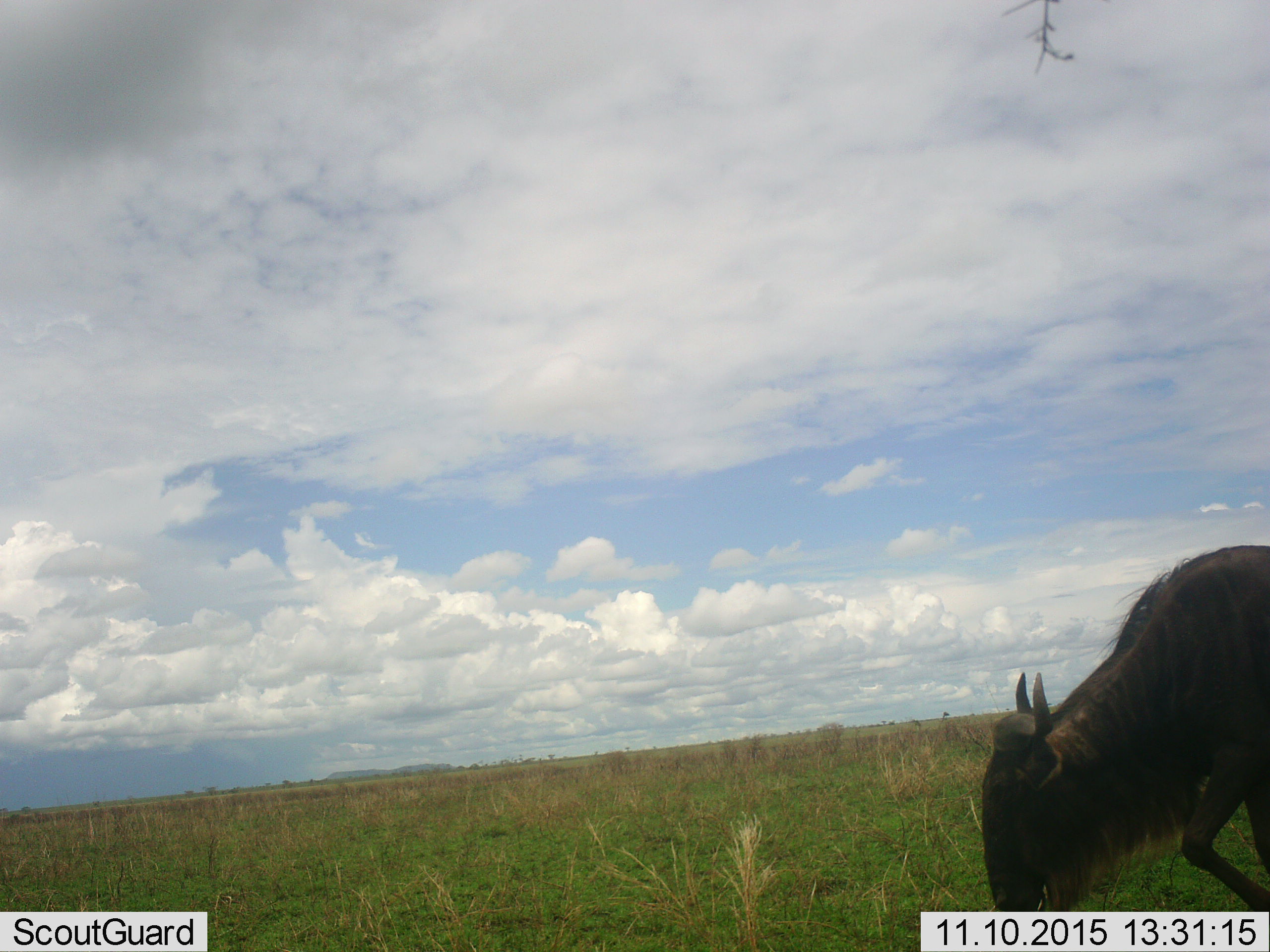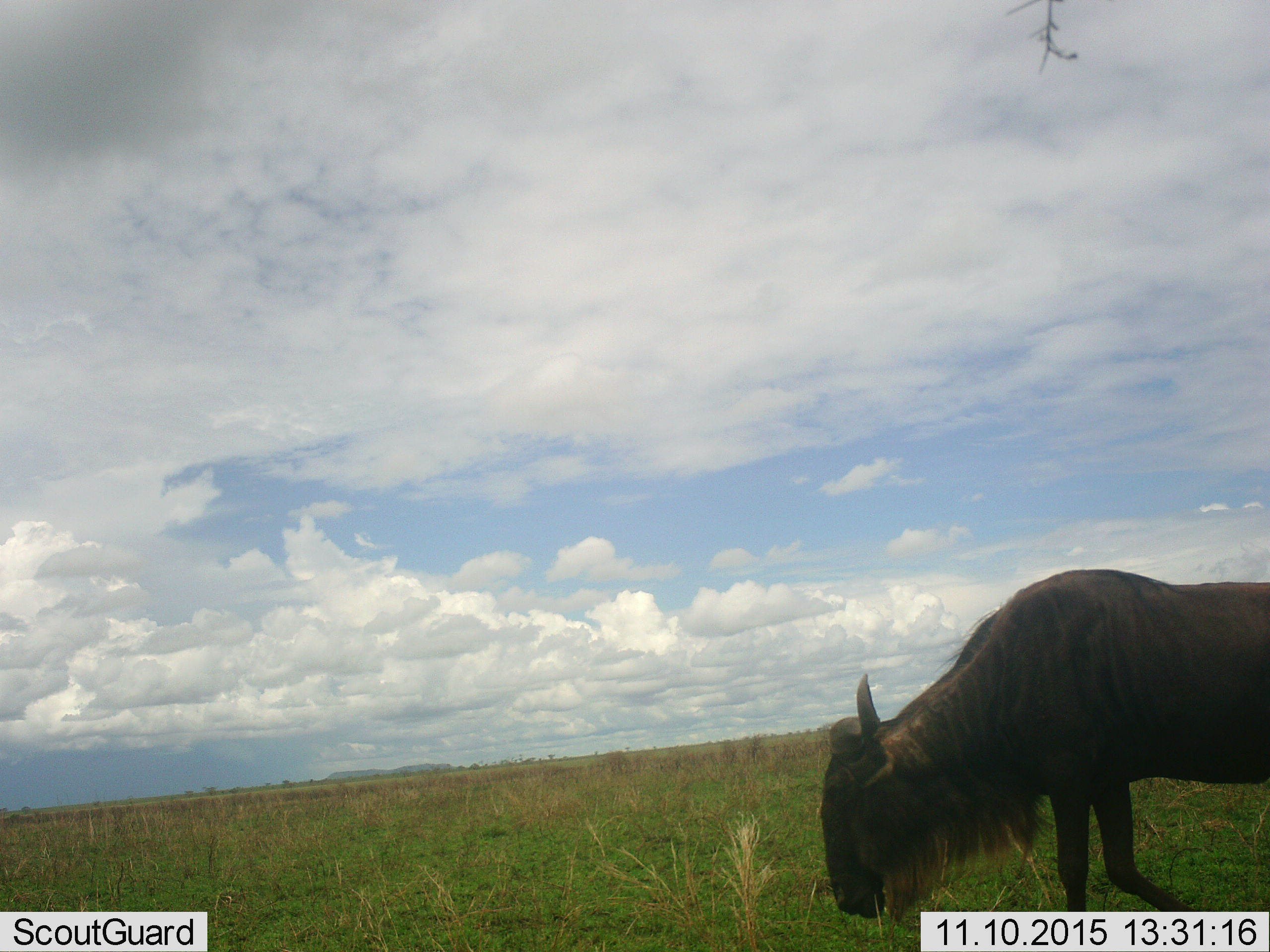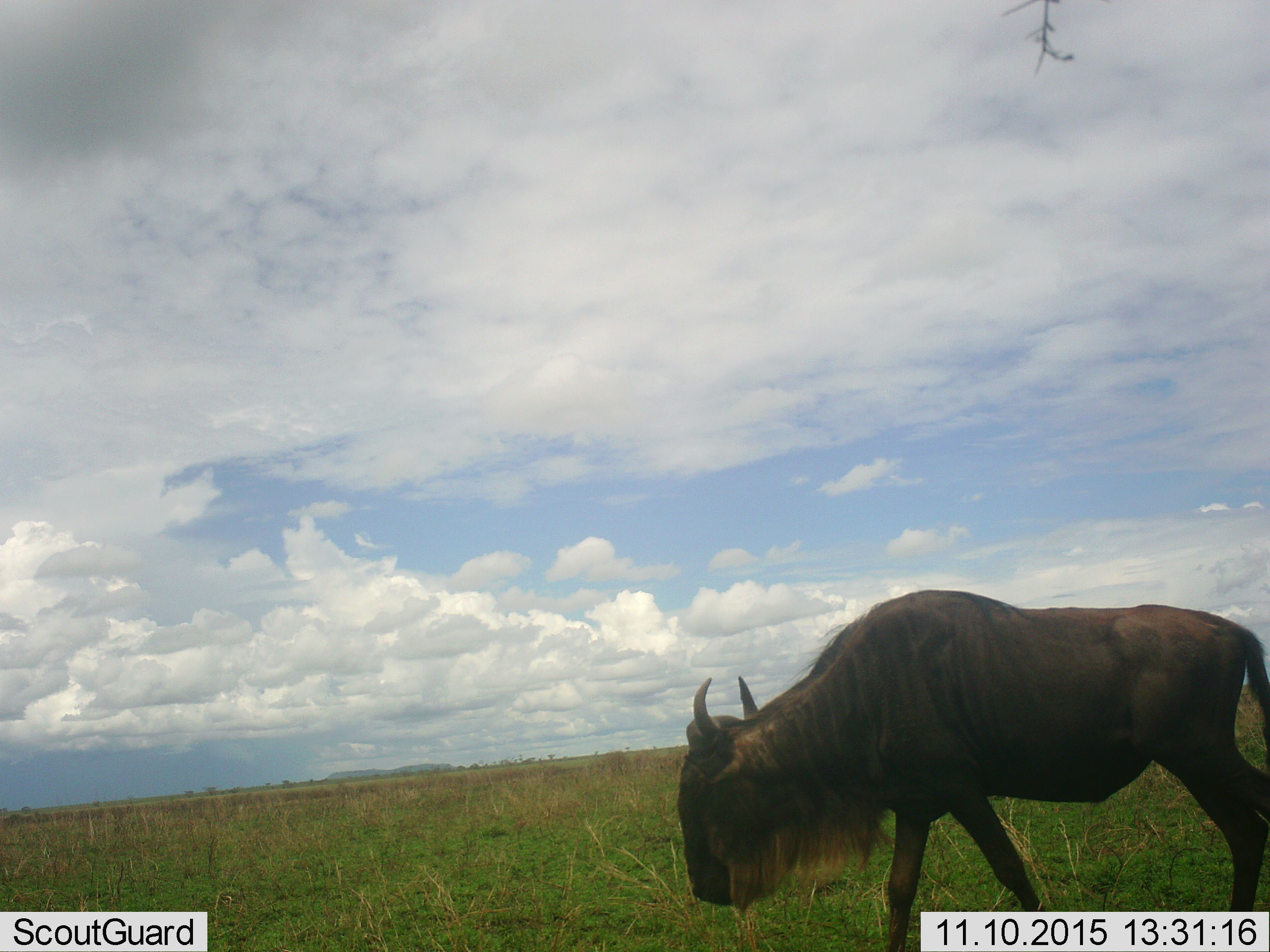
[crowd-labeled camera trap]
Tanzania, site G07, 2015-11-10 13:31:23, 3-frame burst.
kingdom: Animalia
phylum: Chordata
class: Mammalia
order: Artiodactyla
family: Bovidae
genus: Connochaetes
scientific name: Connochaetes taurinus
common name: blue wildebeest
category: wildebeest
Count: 1.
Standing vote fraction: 0%.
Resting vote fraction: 0%.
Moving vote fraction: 88%.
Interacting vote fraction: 0%.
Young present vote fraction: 0%.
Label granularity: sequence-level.